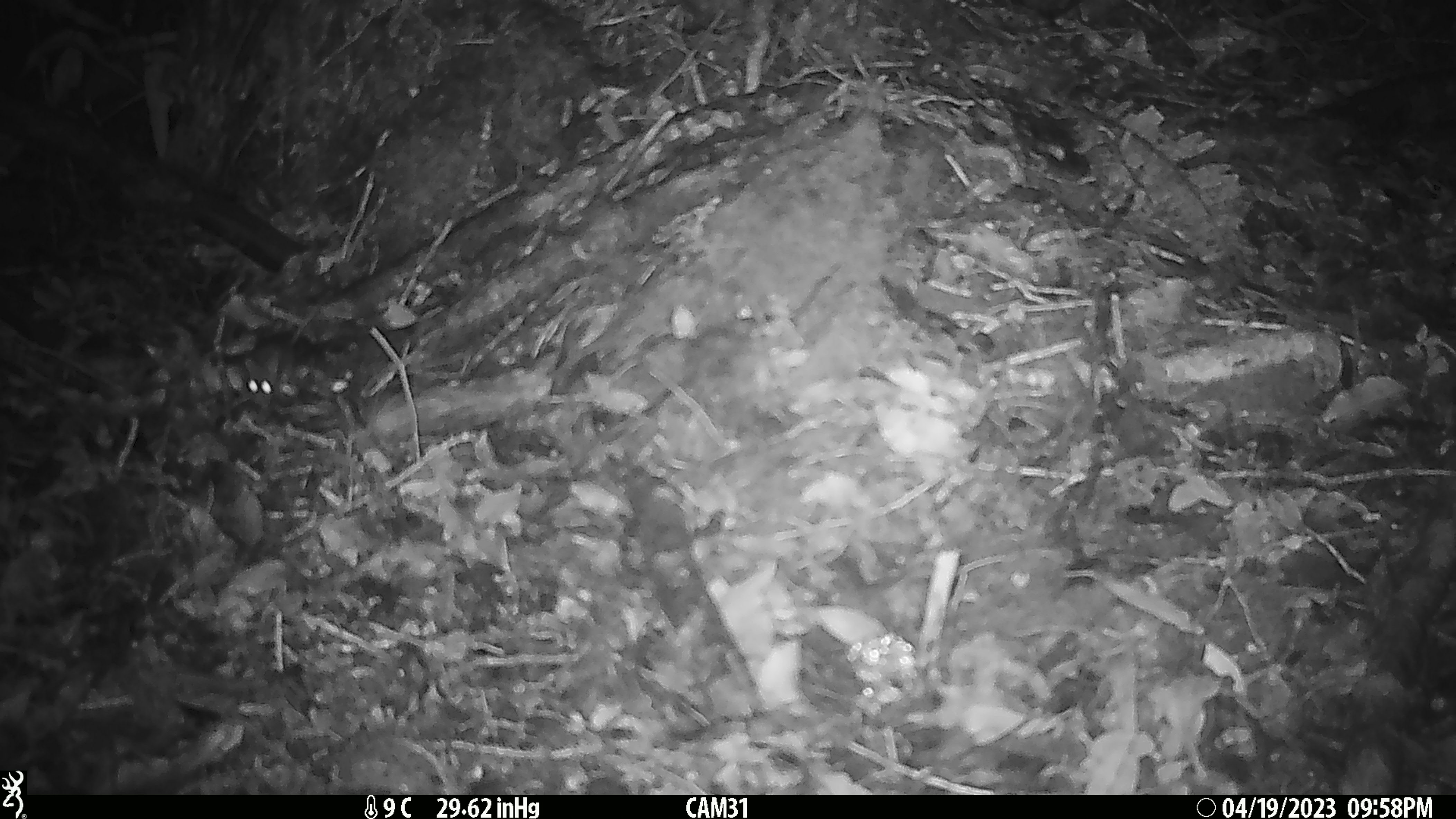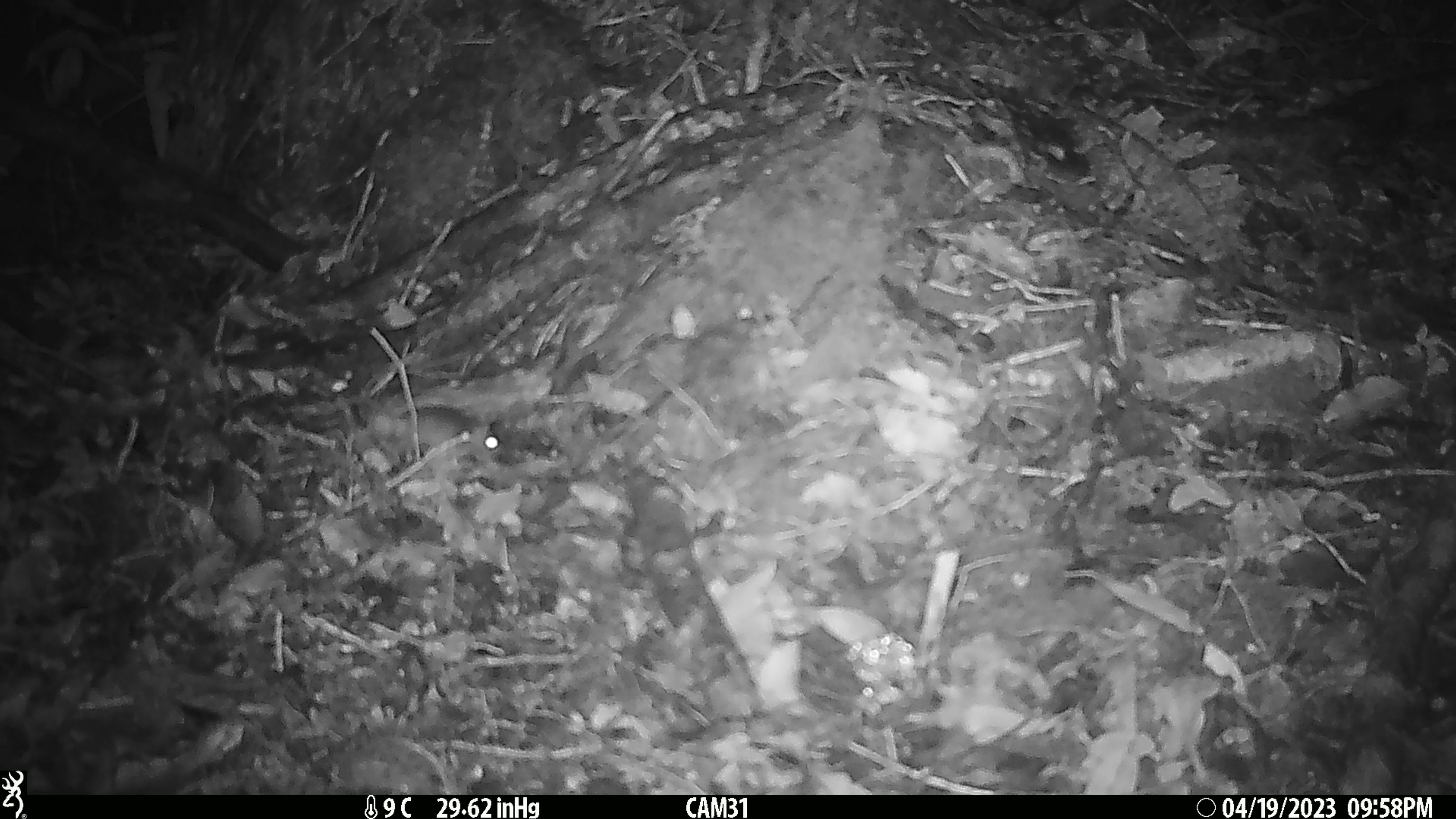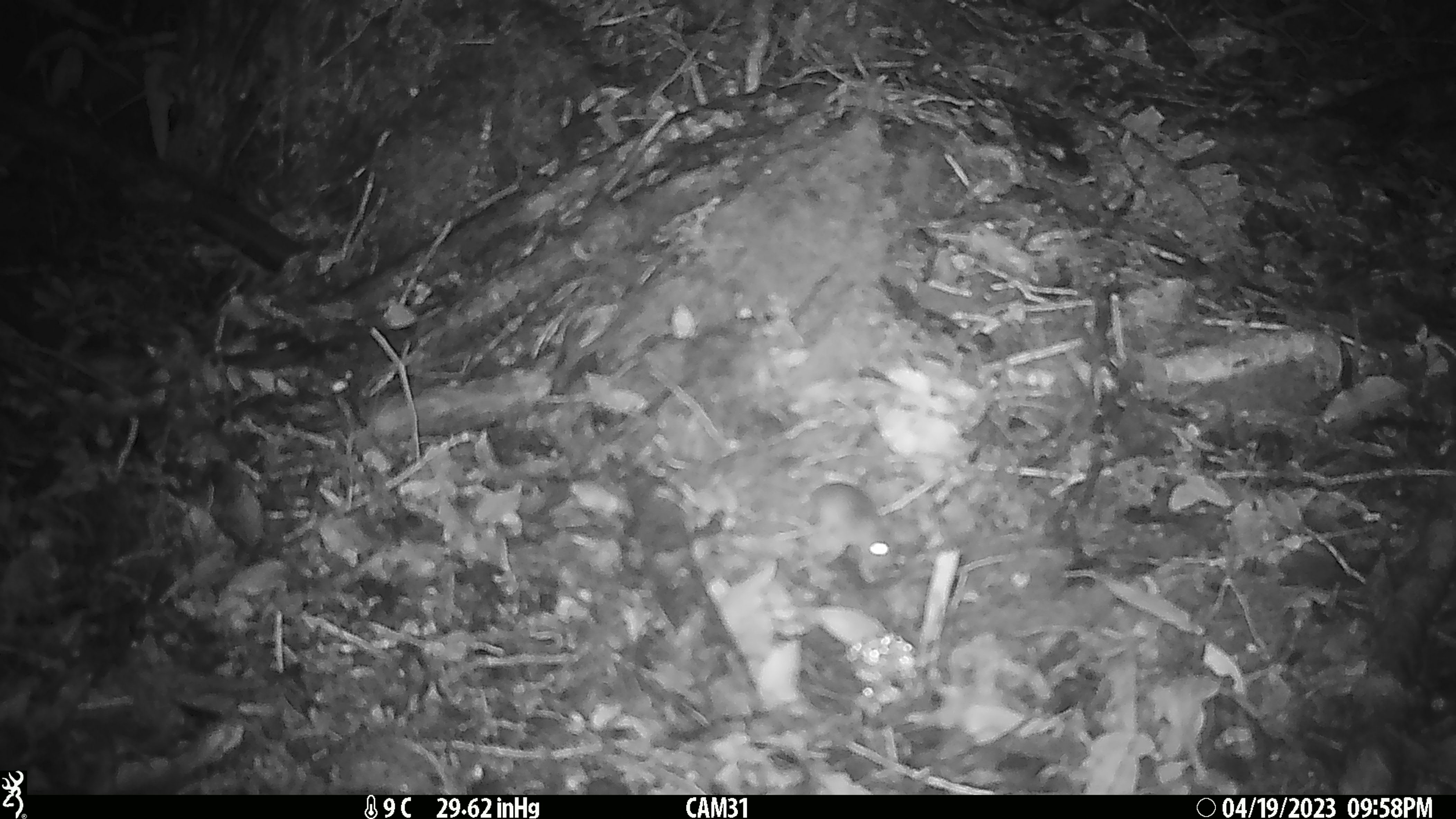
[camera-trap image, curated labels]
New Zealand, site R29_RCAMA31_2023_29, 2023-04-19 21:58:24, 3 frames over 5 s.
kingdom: Animalia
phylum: Chordata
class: Mammalia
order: Rodentia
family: Muridae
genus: Mus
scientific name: Mus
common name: mouse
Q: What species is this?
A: Mouse (Mus).